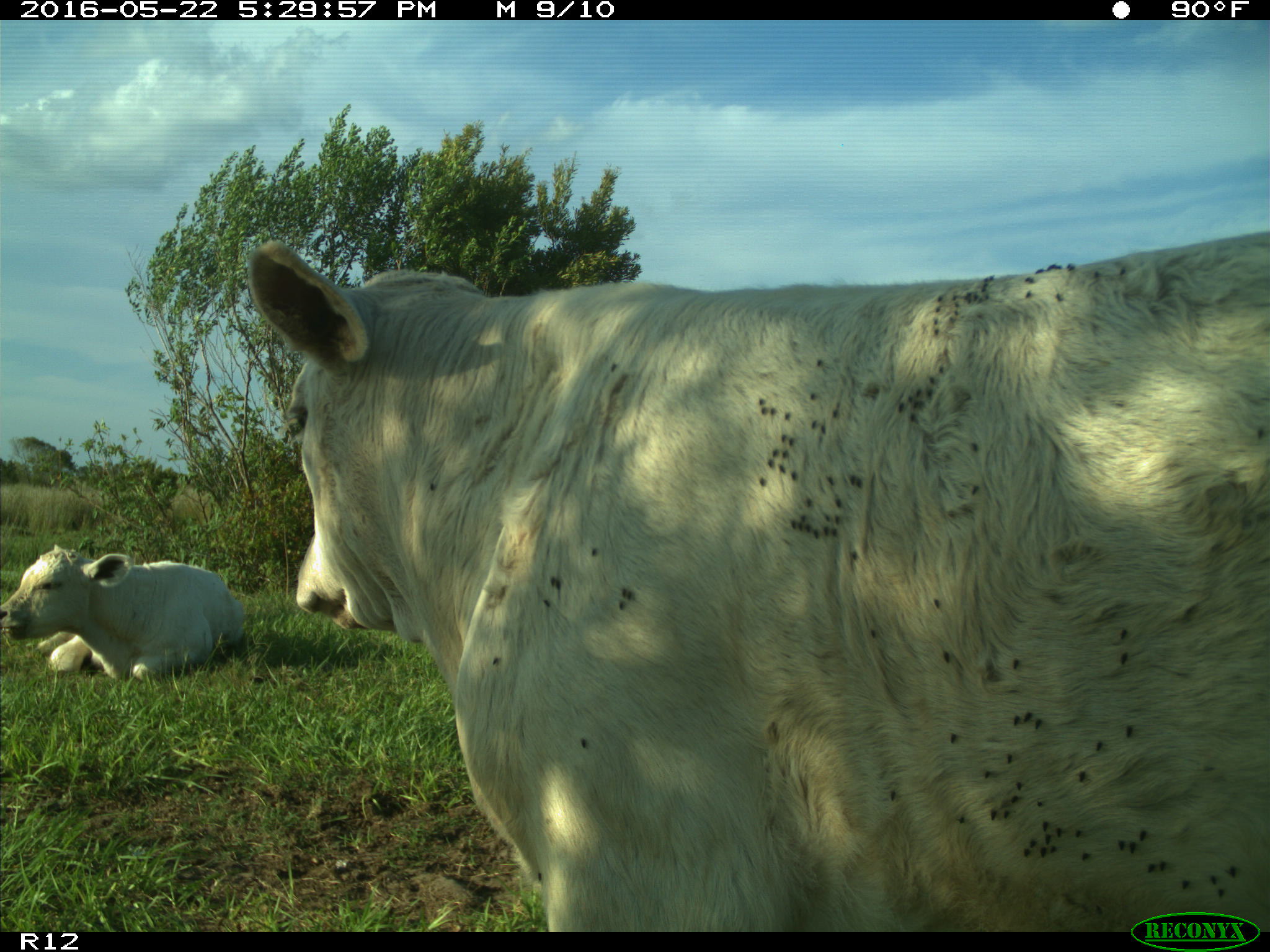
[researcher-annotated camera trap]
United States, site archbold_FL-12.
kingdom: Animalia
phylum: Chordata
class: Mammalia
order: Artiodactyla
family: Bovidae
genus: Bos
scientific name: Bos taurus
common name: domestic cow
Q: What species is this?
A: Bos taurus (domestic cow).